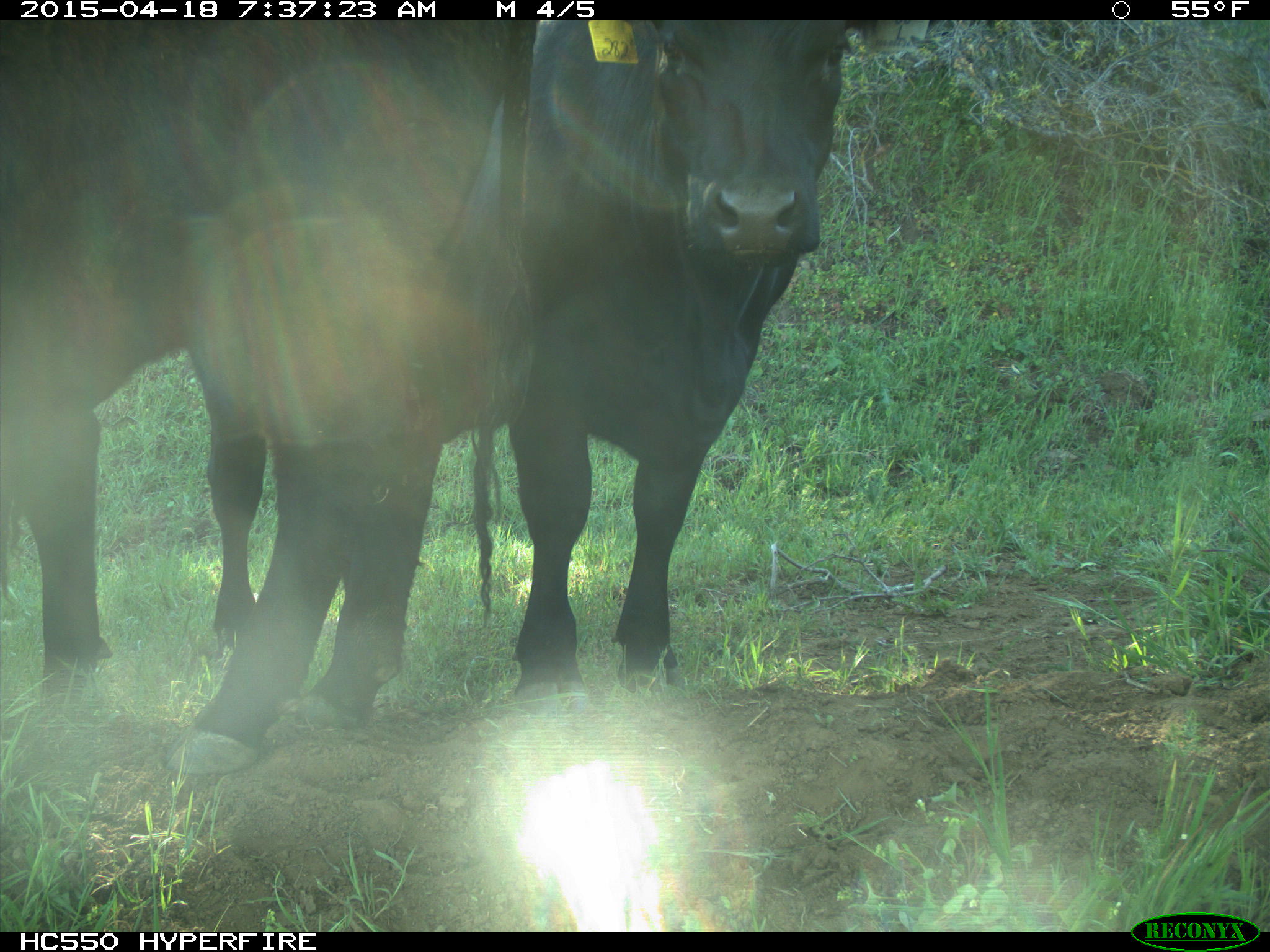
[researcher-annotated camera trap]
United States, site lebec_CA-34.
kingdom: Animalia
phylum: Chordata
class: Mammalia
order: Artiodactyla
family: Bovidae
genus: Bos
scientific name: Bos taurus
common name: domestic cow